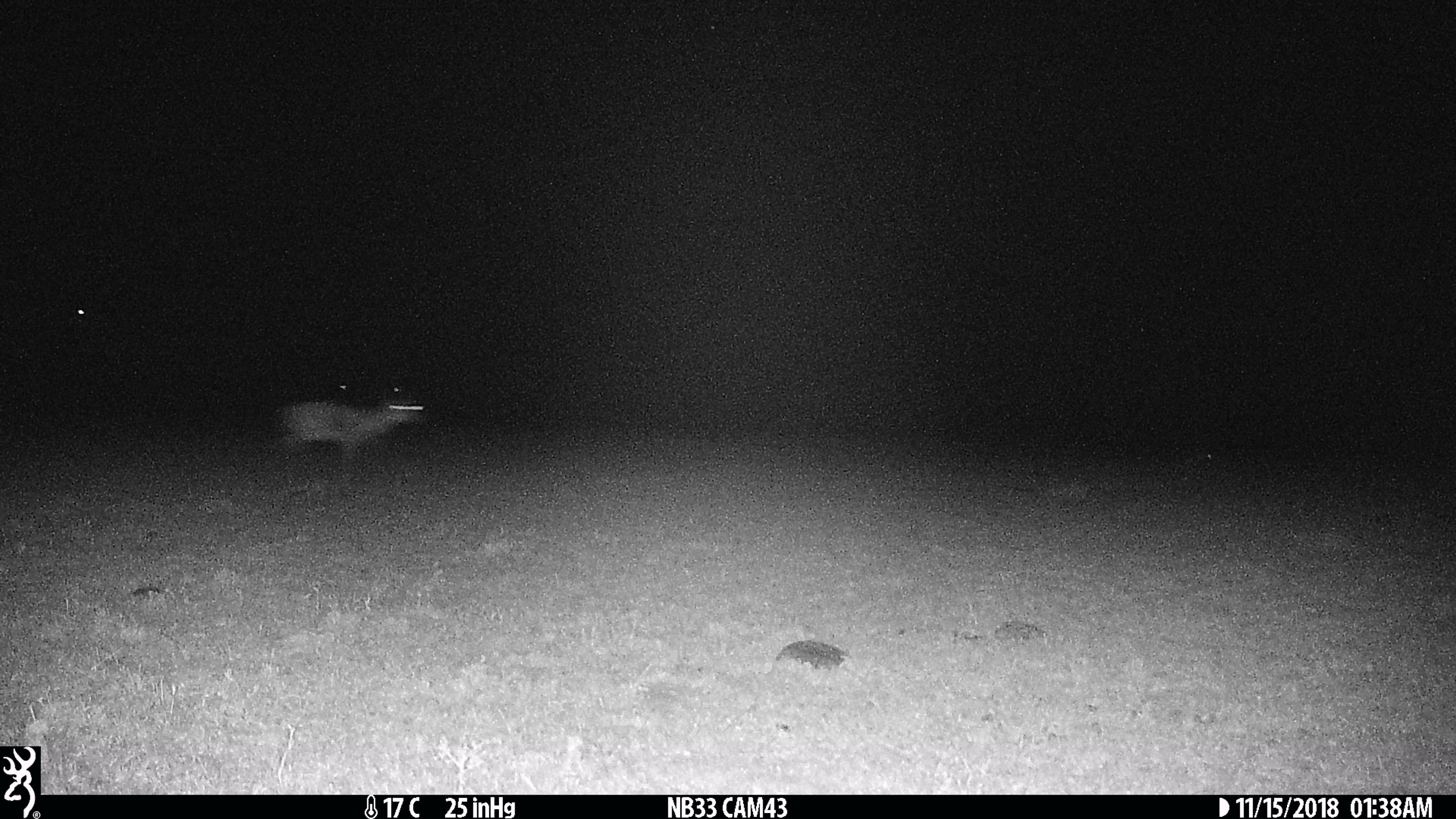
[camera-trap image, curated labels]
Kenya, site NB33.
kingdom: Animalia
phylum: Chordata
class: Mammalia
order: Artiodactyla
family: Bovidae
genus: Eudorcas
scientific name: Eudorcas thomsonii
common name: thomon's gazelle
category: gazelle thomsons